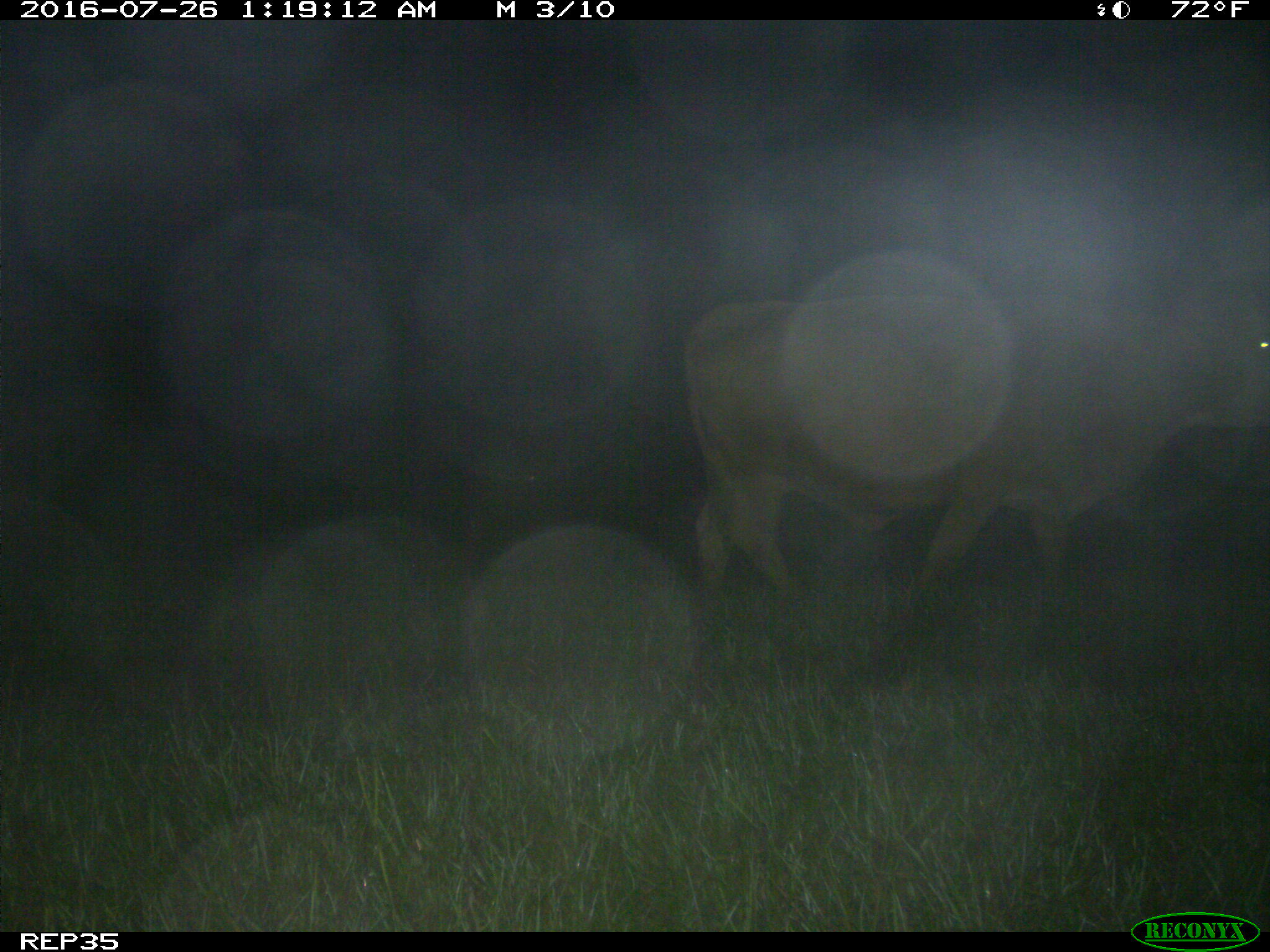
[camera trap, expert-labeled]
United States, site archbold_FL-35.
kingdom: Animalia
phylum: Chordata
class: Mammalia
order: Artiodactyla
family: Bovidae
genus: Bos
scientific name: Bos taurus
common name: domestic cow